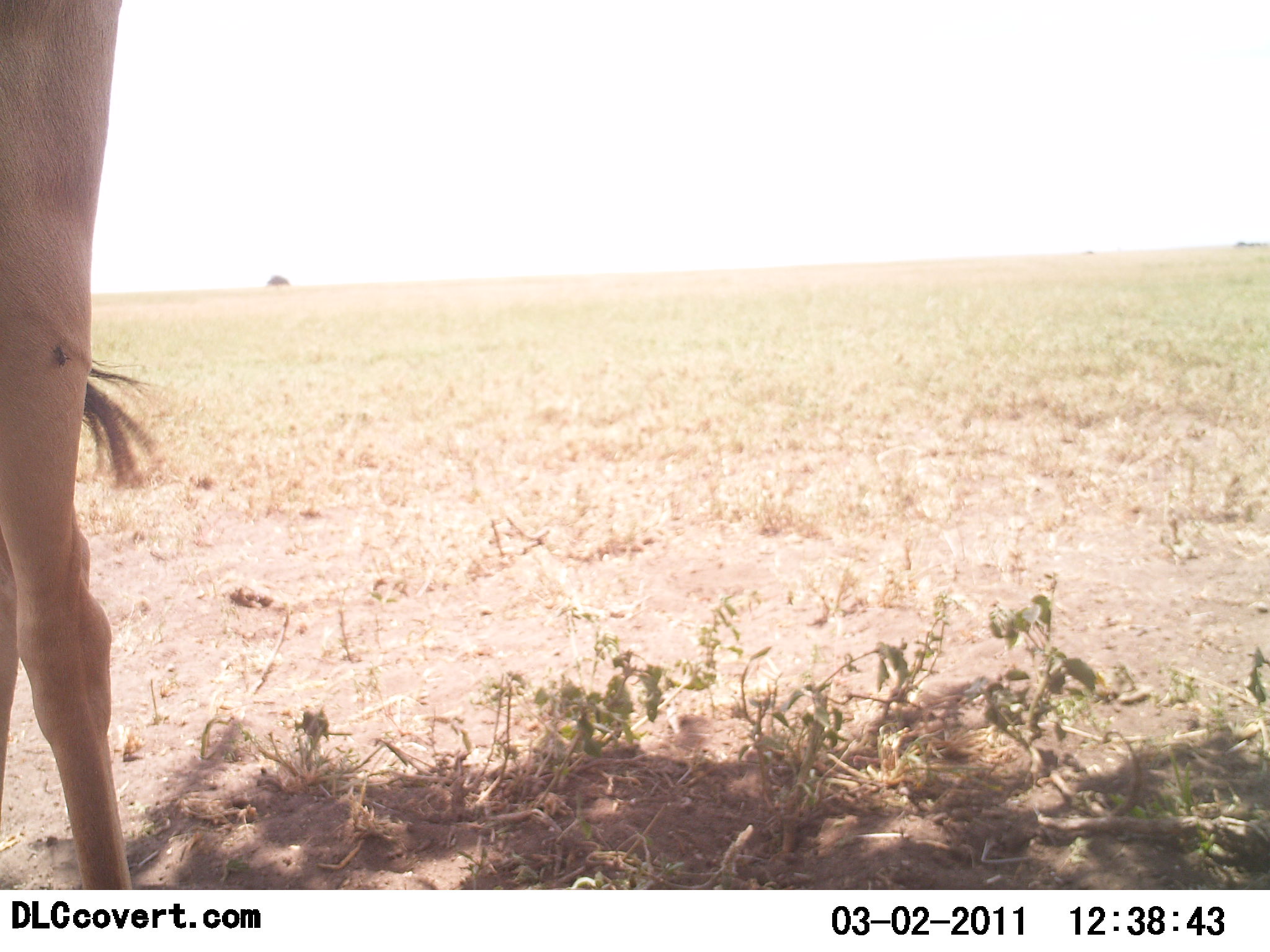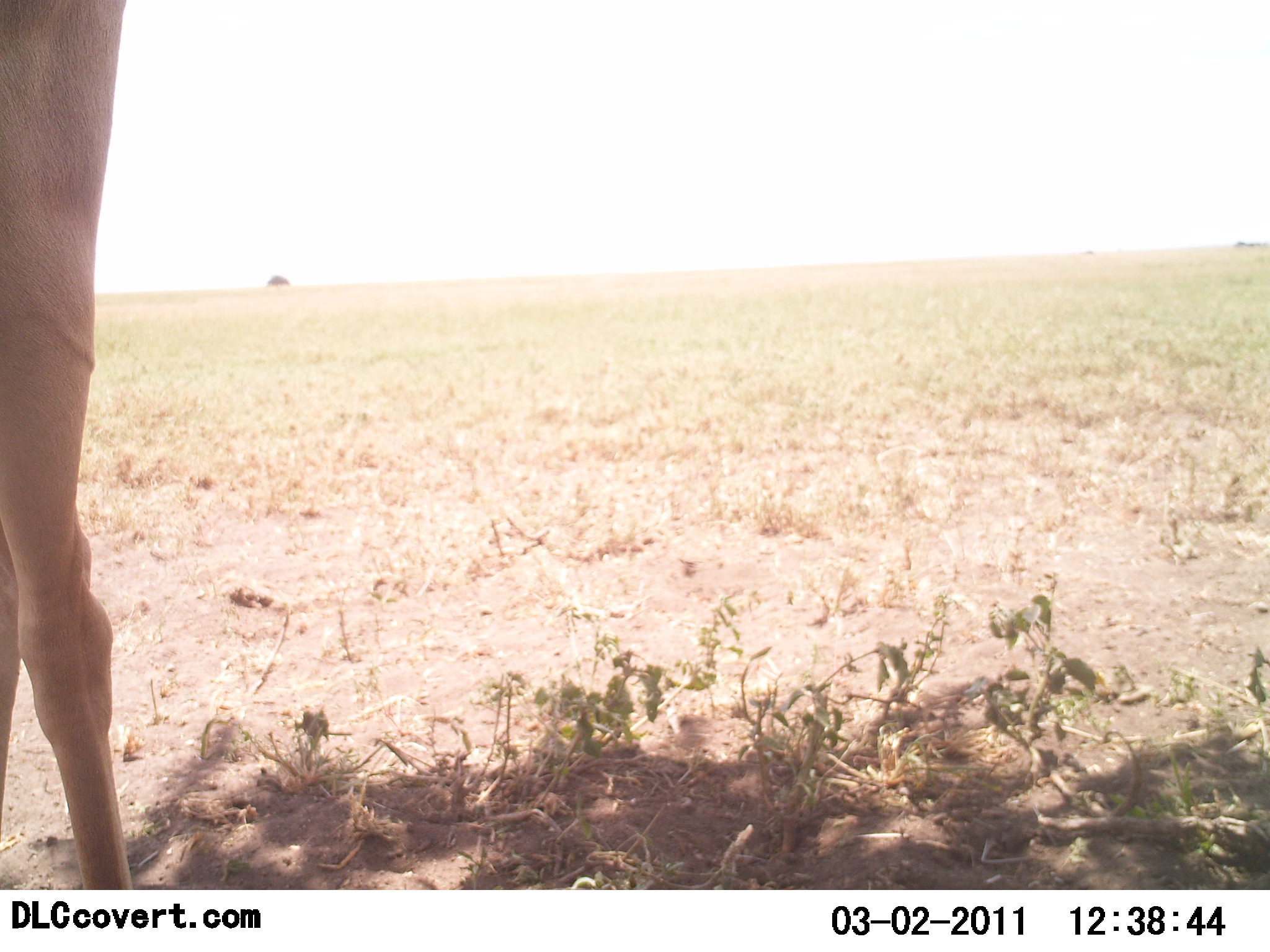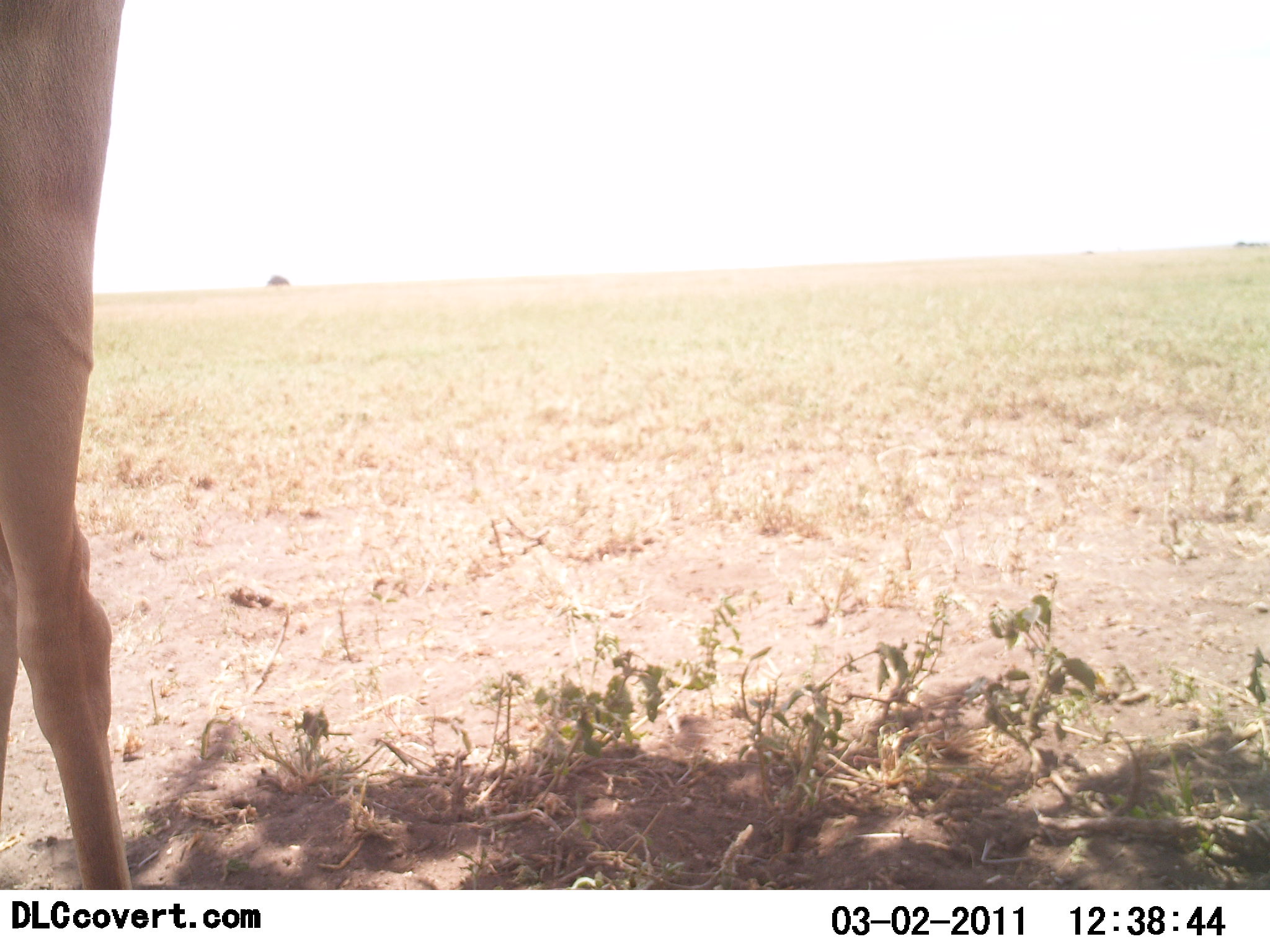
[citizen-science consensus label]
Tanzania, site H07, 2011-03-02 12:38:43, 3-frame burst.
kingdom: Animalia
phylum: Chordata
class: Mammalia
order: Artiodactyla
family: Bovidae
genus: Alcelaphus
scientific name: Alcelaphus buselaphus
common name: hartebeest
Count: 1.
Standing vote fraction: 100%.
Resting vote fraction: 0%.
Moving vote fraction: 0%.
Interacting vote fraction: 0%.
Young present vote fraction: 0%.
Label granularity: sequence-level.